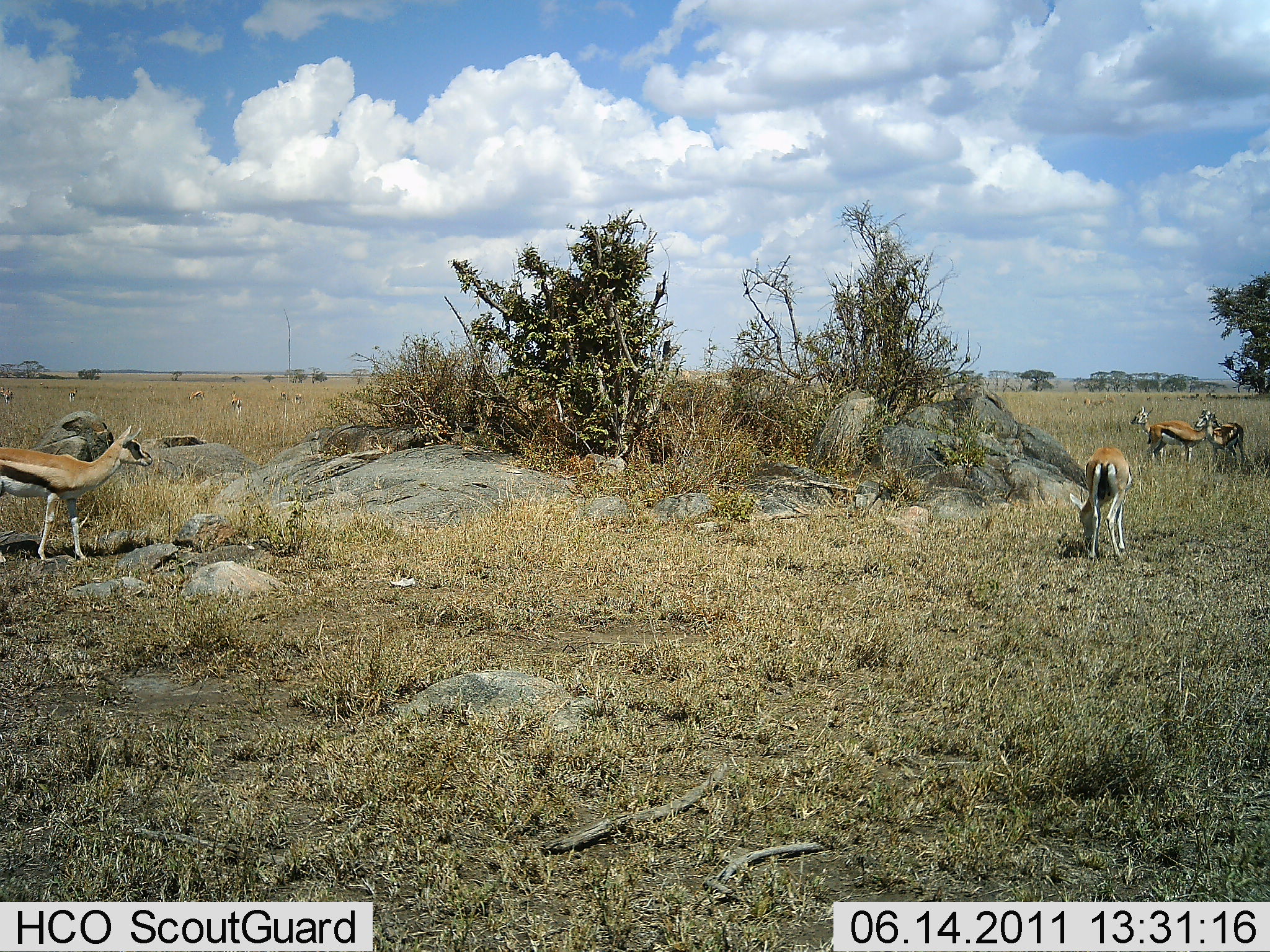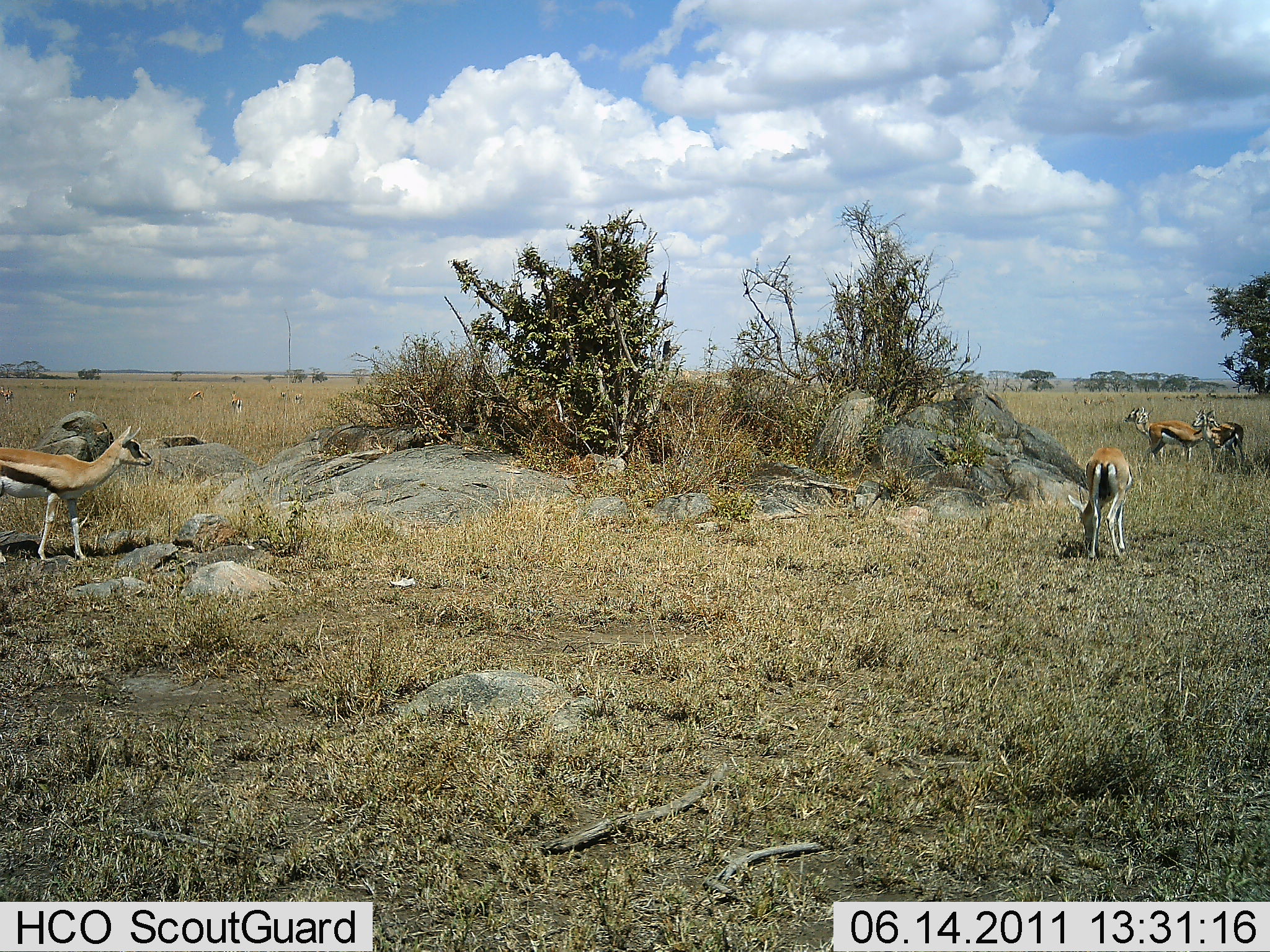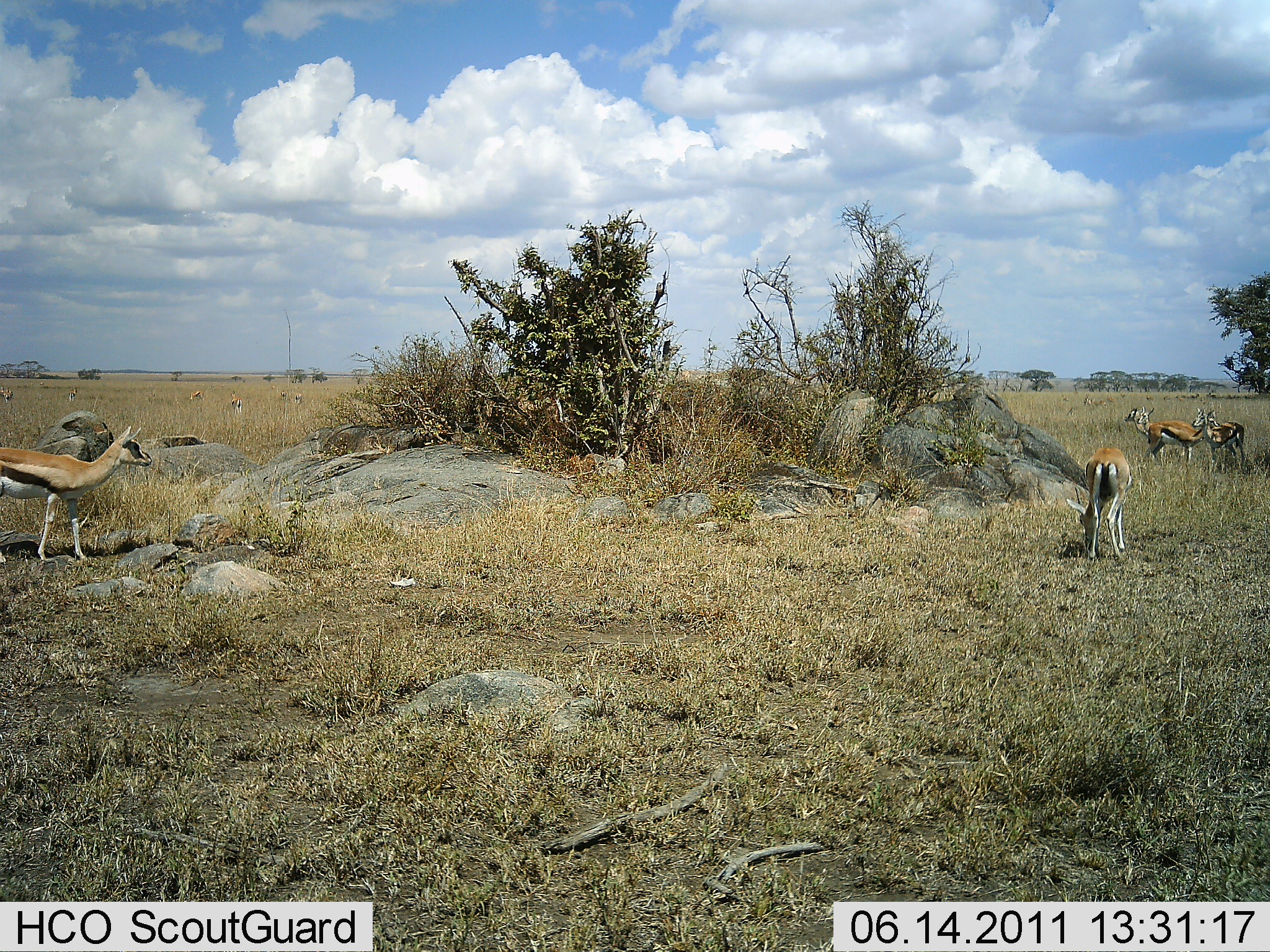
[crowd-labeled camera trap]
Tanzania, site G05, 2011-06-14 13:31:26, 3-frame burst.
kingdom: Animalia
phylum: Chordata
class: Mammalia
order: Artiodactyla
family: Bovidae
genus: Eudorcas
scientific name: Eudorcas thomsonii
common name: thomson's gazelle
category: gazellethomsons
Gazellethomsons (thomson's gazelle) (Eudorcas thomsonii), count 5. Behavior (volunteer vote fractions): standing 70%, resting 0%, moving 0%, interacting 0%. Young present (vote fraction): 0%. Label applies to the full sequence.